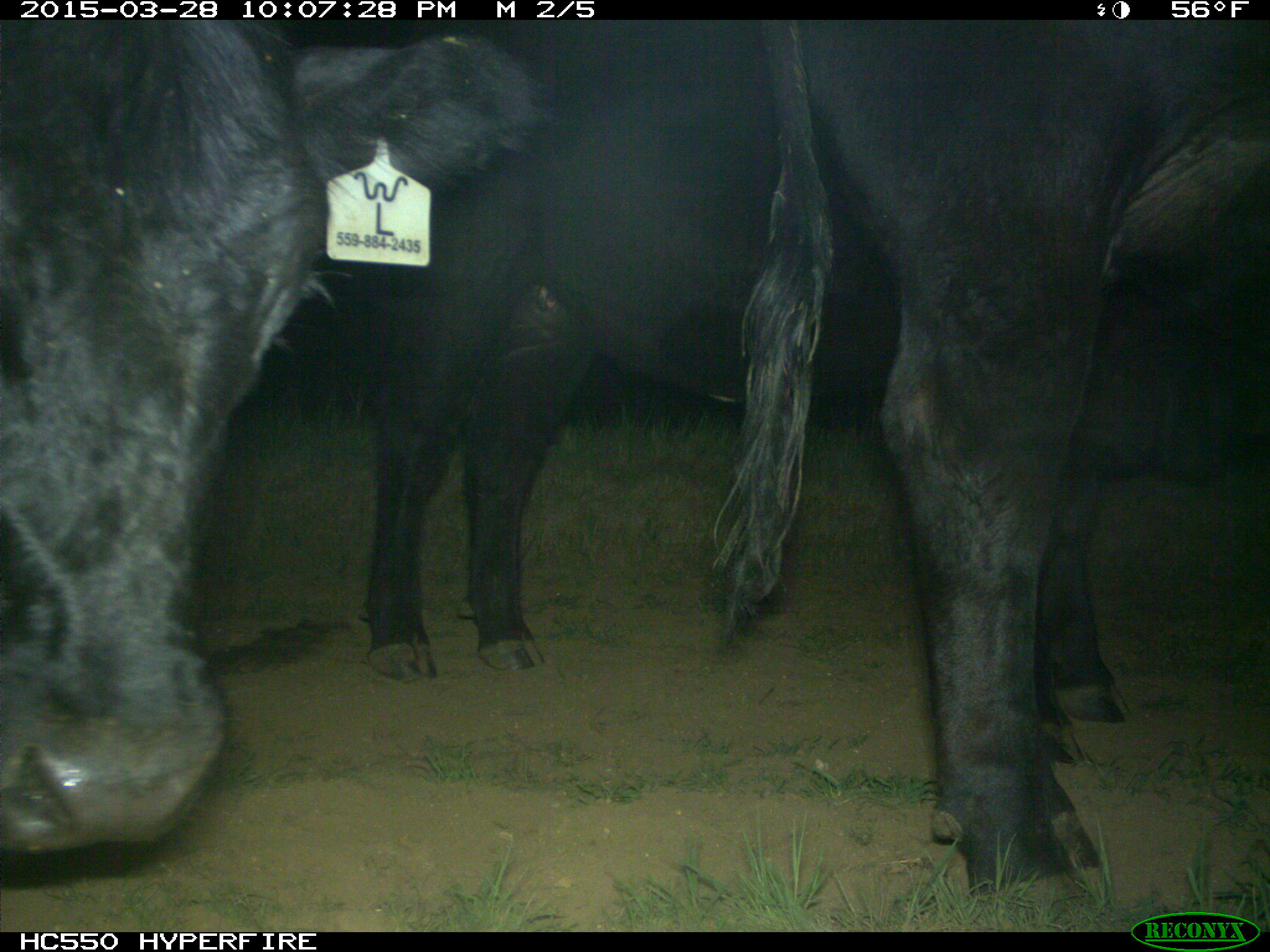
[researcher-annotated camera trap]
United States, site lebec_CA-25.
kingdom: Animalia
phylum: Chordata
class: Mammalia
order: Artiodactyla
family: Bovidae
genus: Bos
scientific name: Bos taurus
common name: domestic cow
Bos taurus (domestic cow).